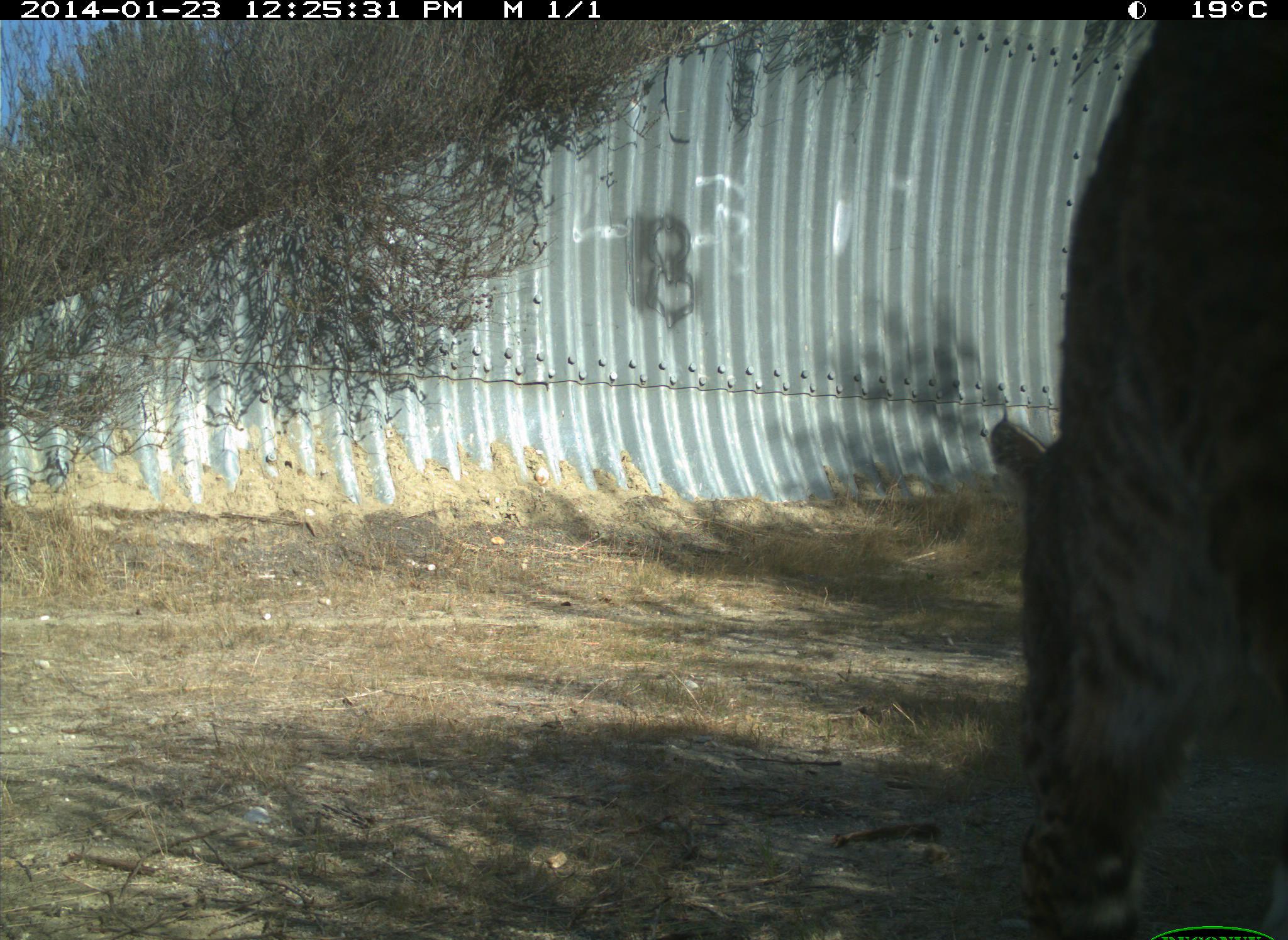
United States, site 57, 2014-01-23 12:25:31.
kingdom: Animalia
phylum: Chordata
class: Mammalia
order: Carnivora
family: Felidae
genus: Lynx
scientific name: Lynx rufus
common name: bobcat